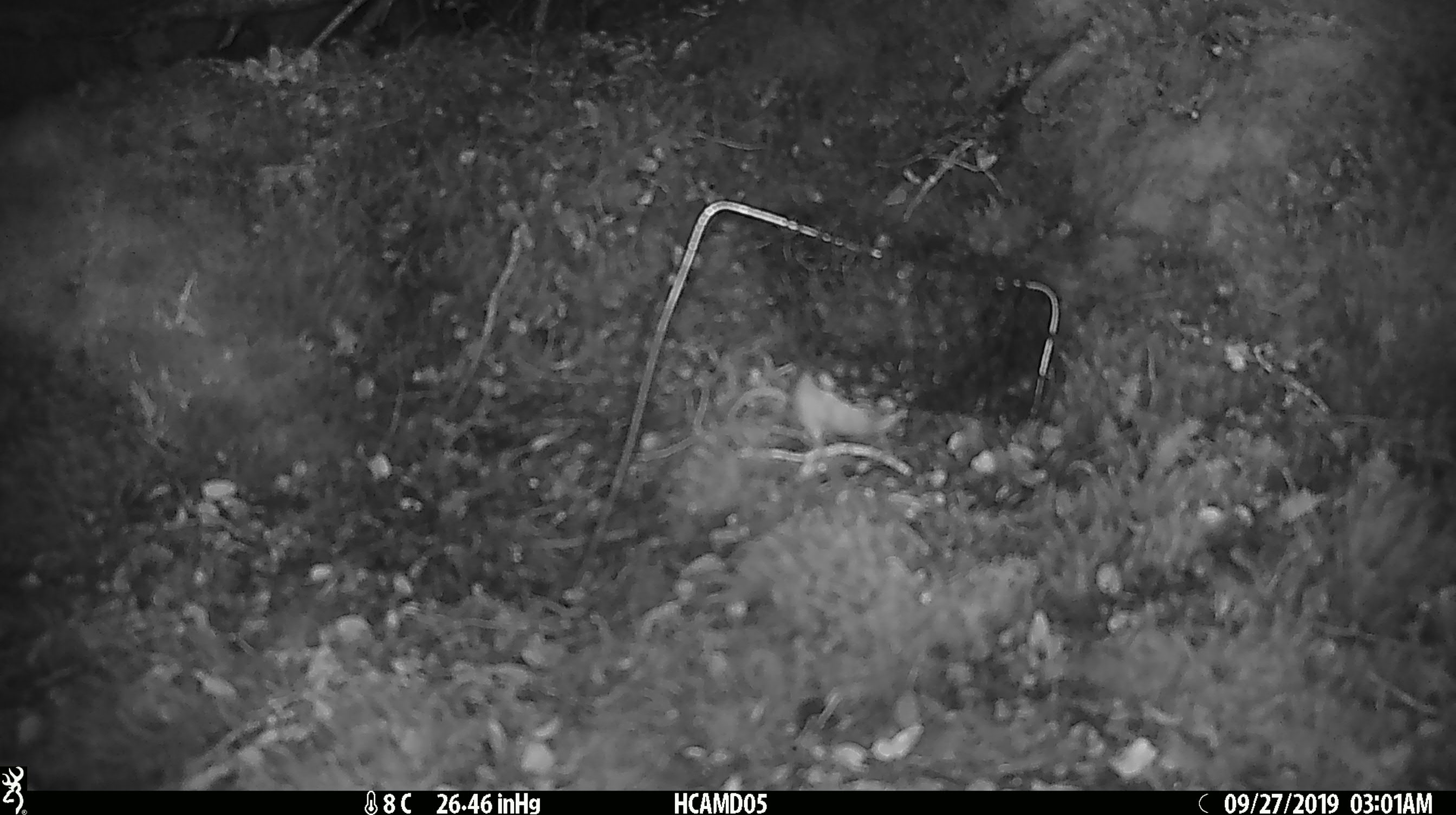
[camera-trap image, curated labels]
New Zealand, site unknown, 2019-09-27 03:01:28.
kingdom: Animalia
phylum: Chordata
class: Mammalia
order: Rodentia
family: Muridae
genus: Mus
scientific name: Mus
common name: mouse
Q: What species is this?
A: Mouse (Mus).